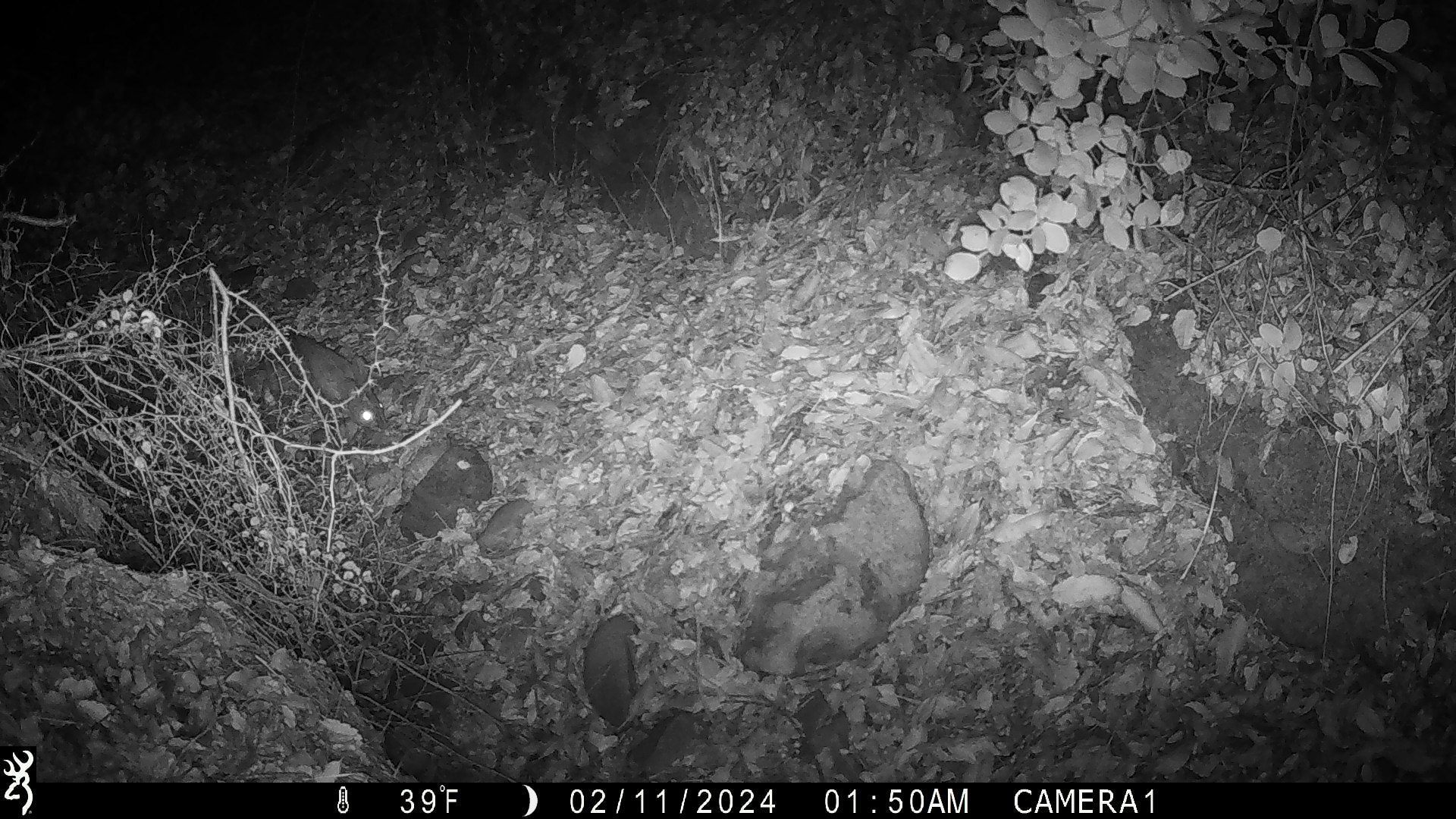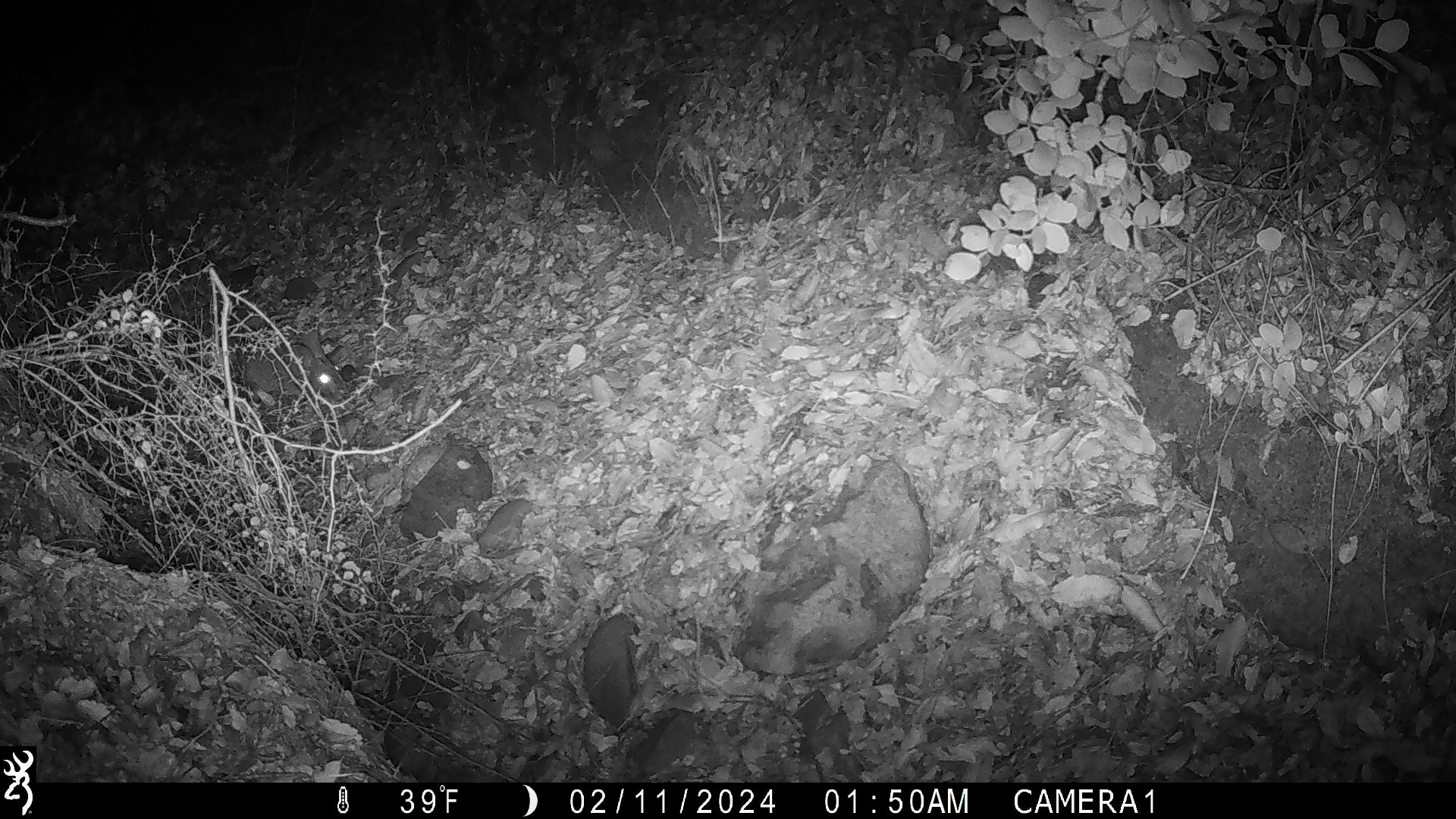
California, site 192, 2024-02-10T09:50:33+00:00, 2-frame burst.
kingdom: Animalia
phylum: Chordata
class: Mammalia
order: Lagomorpha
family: Leporidae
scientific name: Leporidae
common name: rabbit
Rabbit (Leporidae).